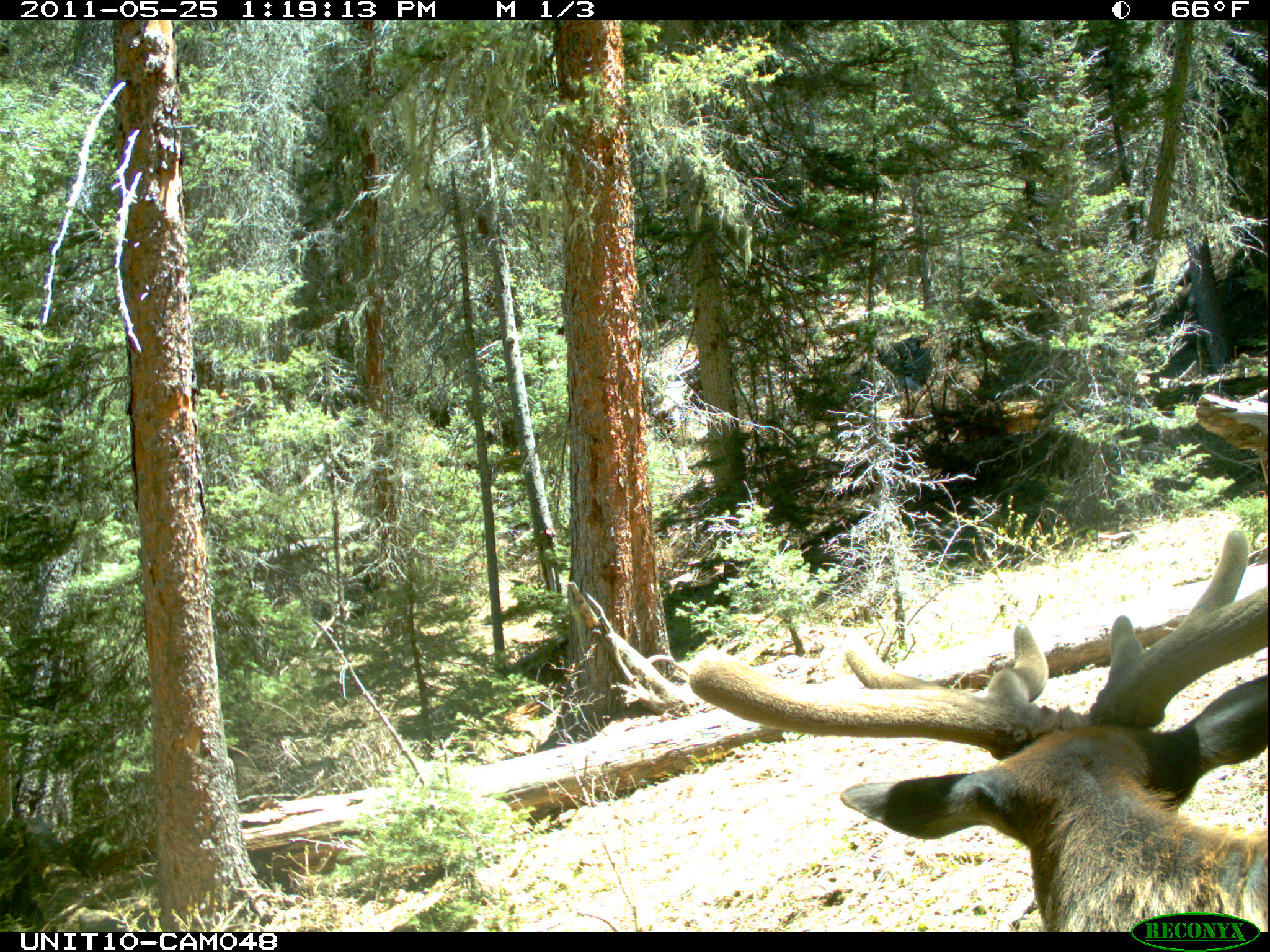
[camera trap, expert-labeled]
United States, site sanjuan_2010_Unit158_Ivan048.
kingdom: Animalia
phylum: Chordata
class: Mammalia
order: Artiodactyla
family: Cervidae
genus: Cervus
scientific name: Cervus elaphus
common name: red deer